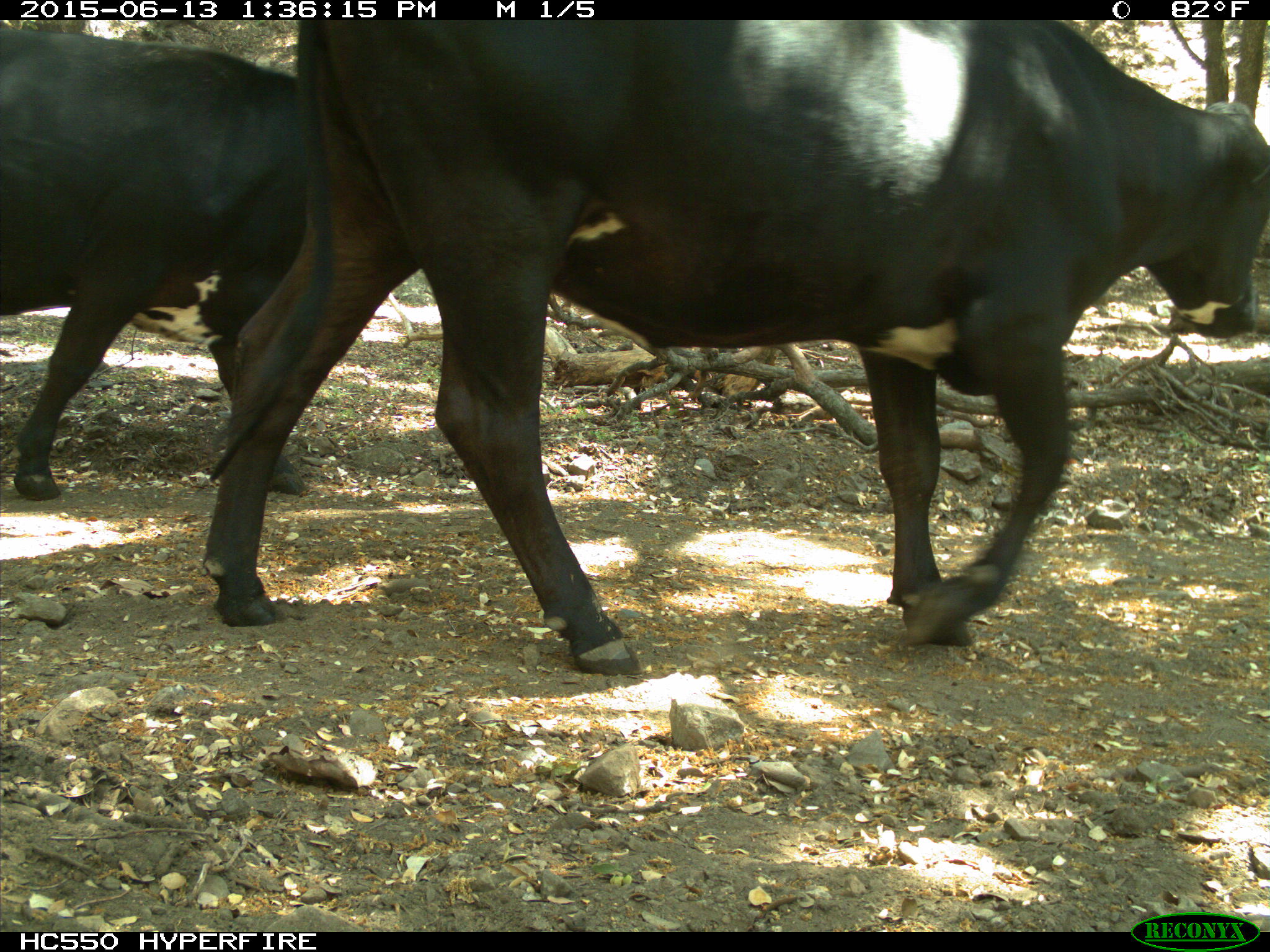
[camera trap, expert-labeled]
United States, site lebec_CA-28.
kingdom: Animalia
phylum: Chordata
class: Mammalia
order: Artiodactyla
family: Bovidae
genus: Bos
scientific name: Bos taurus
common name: domestic cow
Bos taurus (domestic cow).